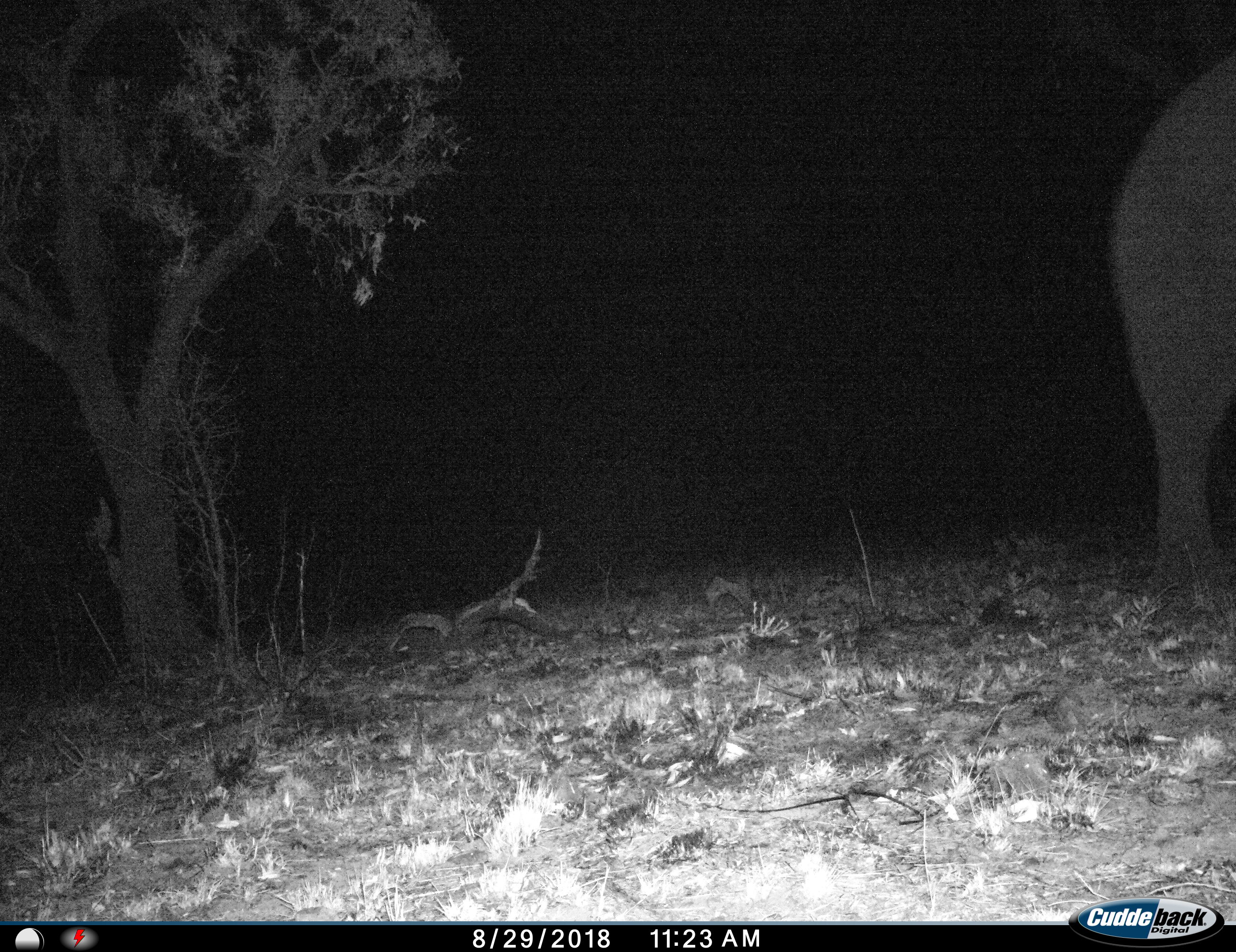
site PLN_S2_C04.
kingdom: Animalia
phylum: Chordata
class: Mammalia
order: Proboscidea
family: Elephantidae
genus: Loxodonta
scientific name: Loxodonta africana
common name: african bush elephant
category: elephant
Elephant (african bush elephant) (Loxodonta africana), count 1. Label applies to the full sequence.